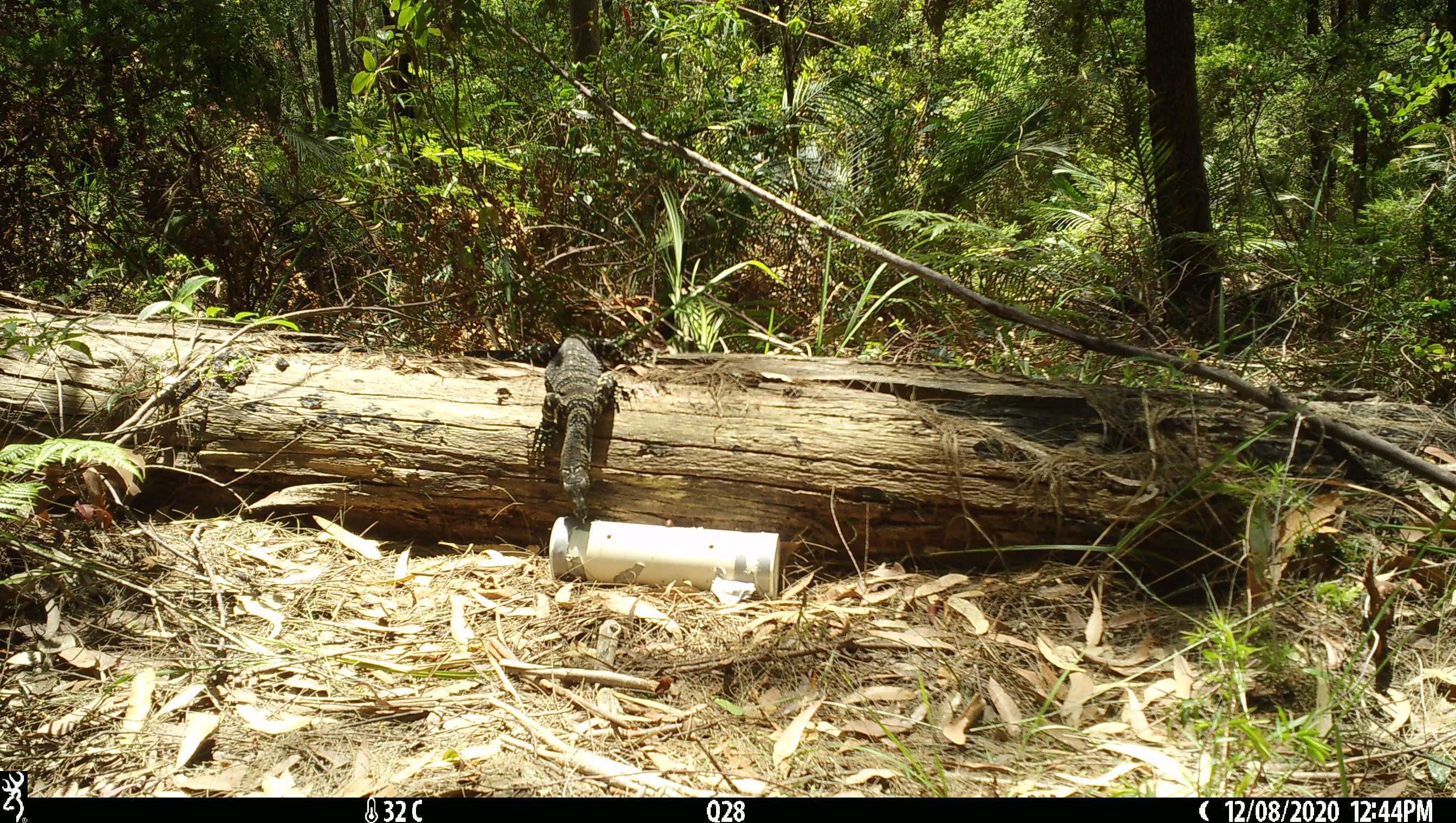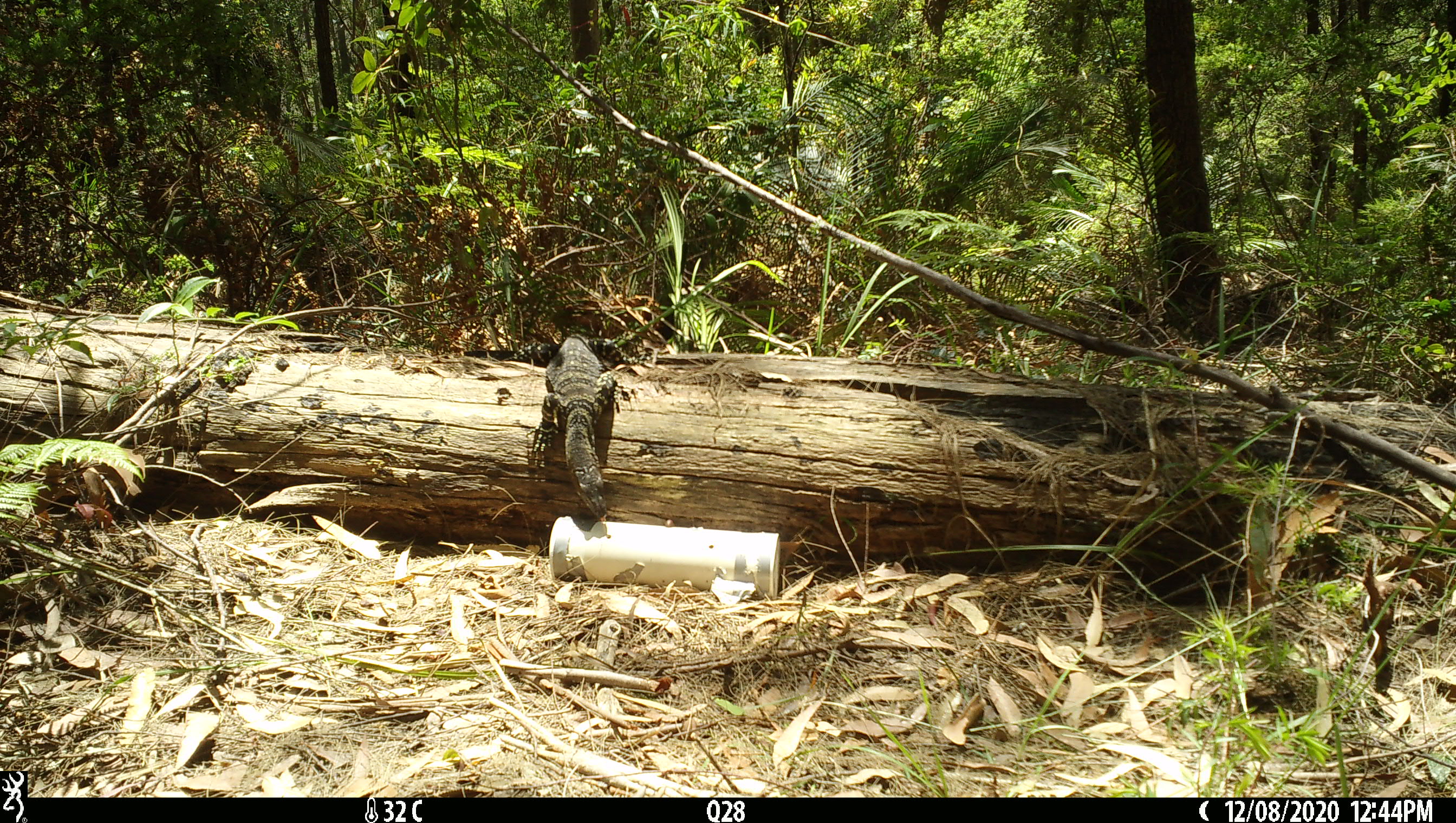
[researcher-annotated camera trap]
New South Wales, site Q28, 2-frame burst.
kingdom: Animalia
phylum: Chordata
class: Reptilia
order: Squamata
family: Varanidae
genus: Varanus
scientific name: Varanus varius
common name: lace monitor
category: goanna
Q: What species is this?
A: Goanna (lace monitor) (Varanus varius).